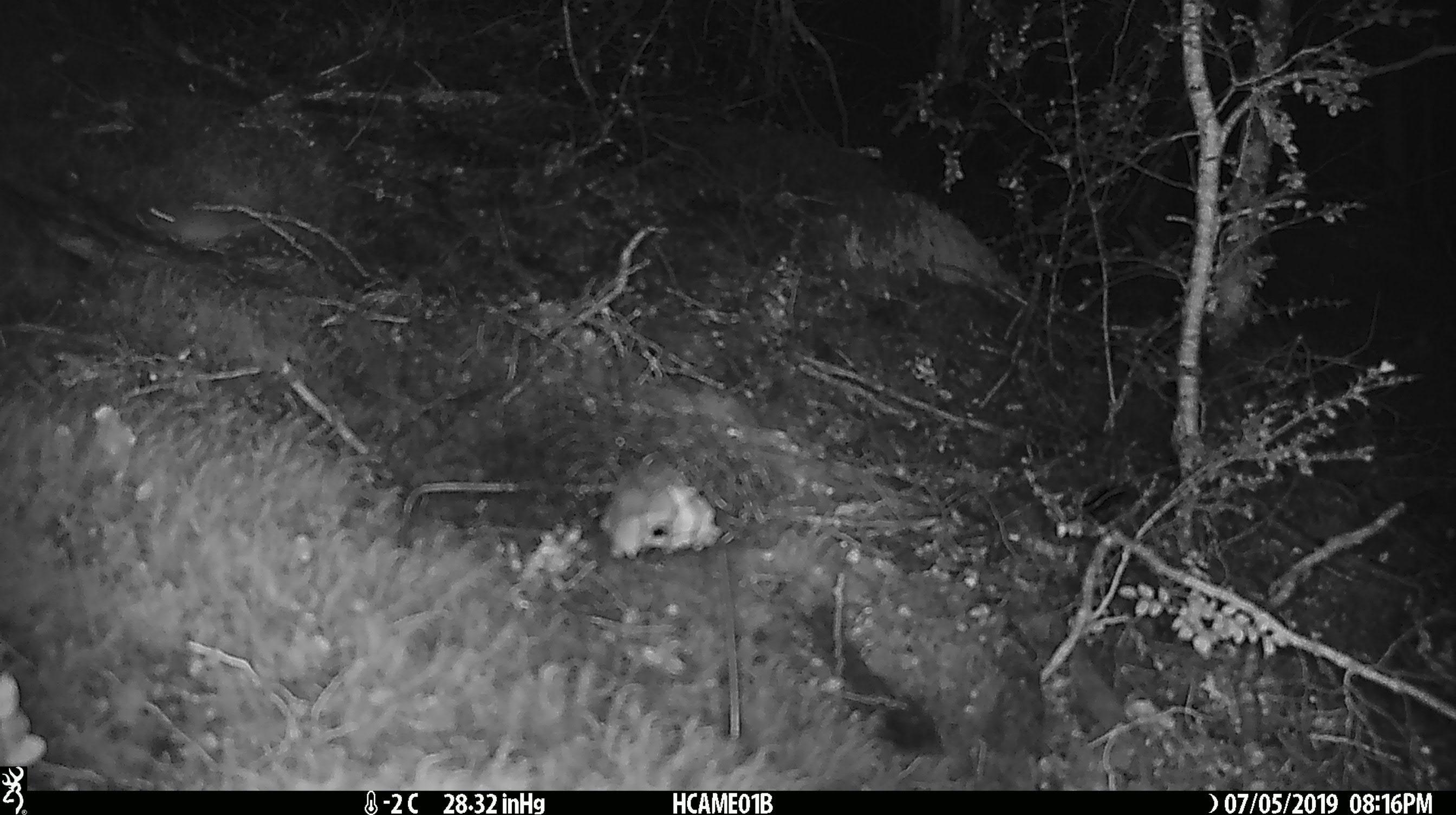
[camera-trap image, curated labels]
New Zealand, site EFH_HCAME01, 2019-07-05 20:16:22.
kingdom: Animalia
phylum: Chordata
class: Mammalia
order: Rodentia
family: Muridae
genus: Mus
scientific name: Mus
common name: mouse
Mouse (Mus).